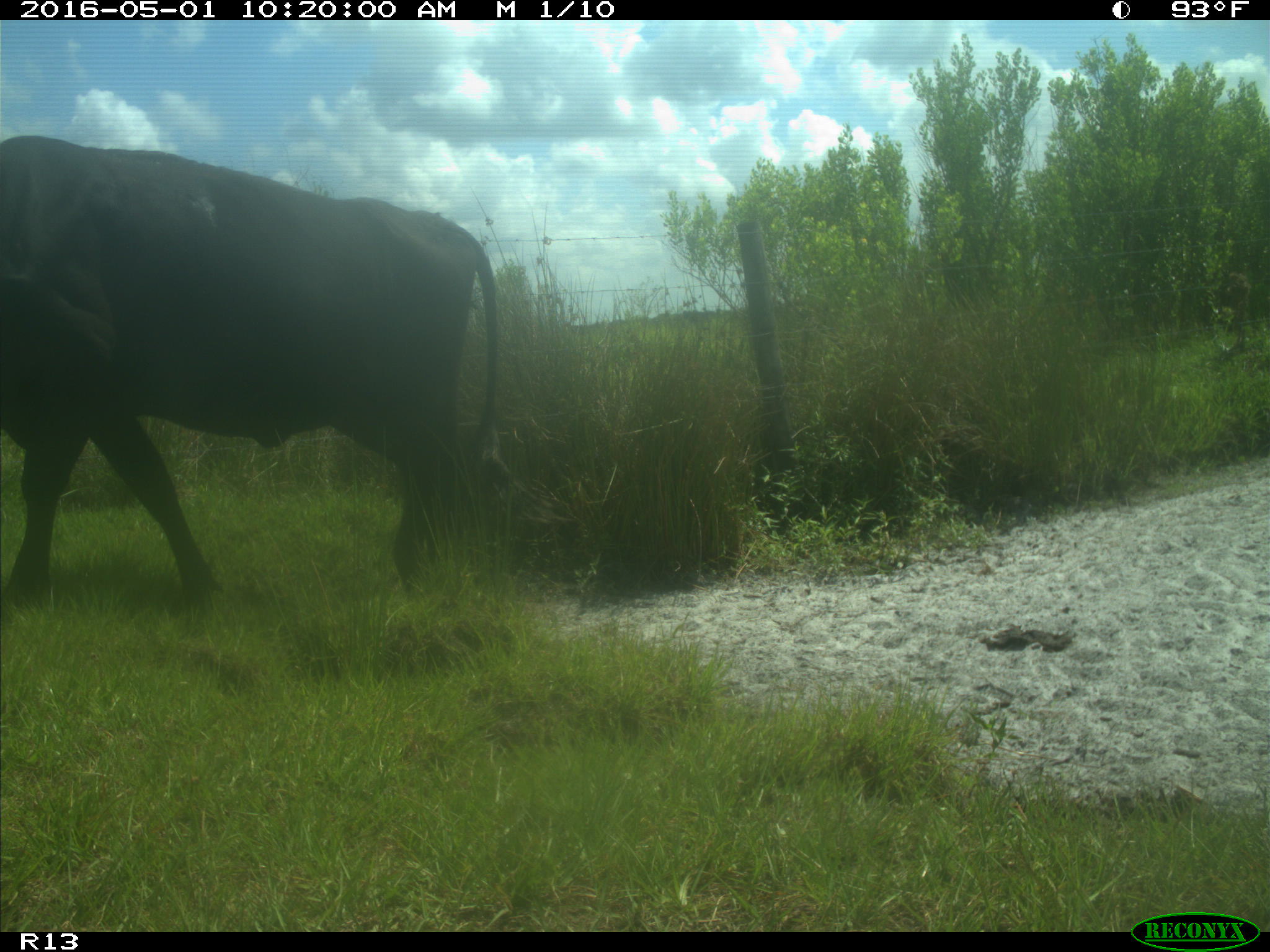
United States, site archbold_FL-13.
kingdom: Animalia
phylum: Chordata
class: Mammalia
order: Artiodactyla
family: Bovidae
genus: Bos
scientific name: Bos taurus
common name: domestic cow